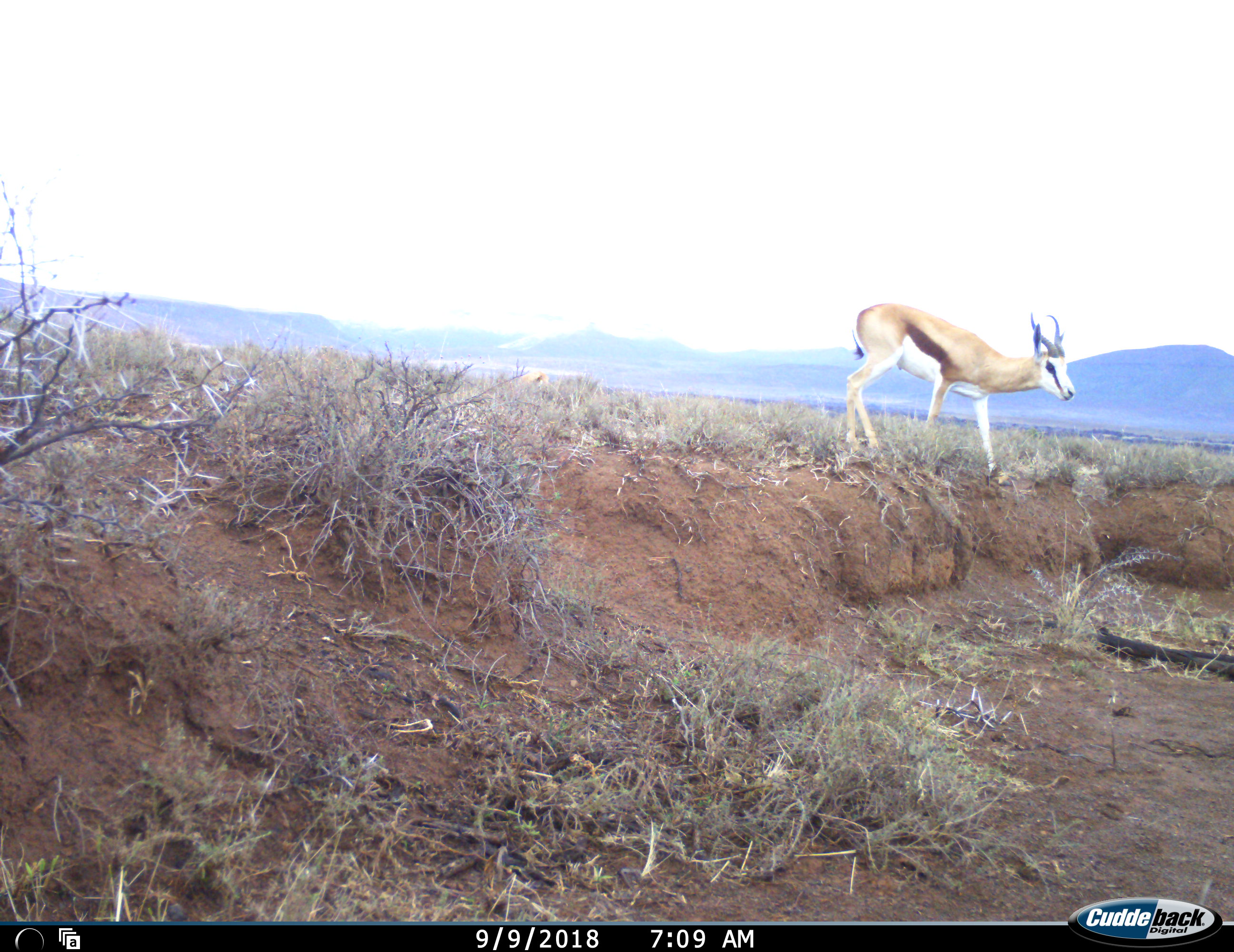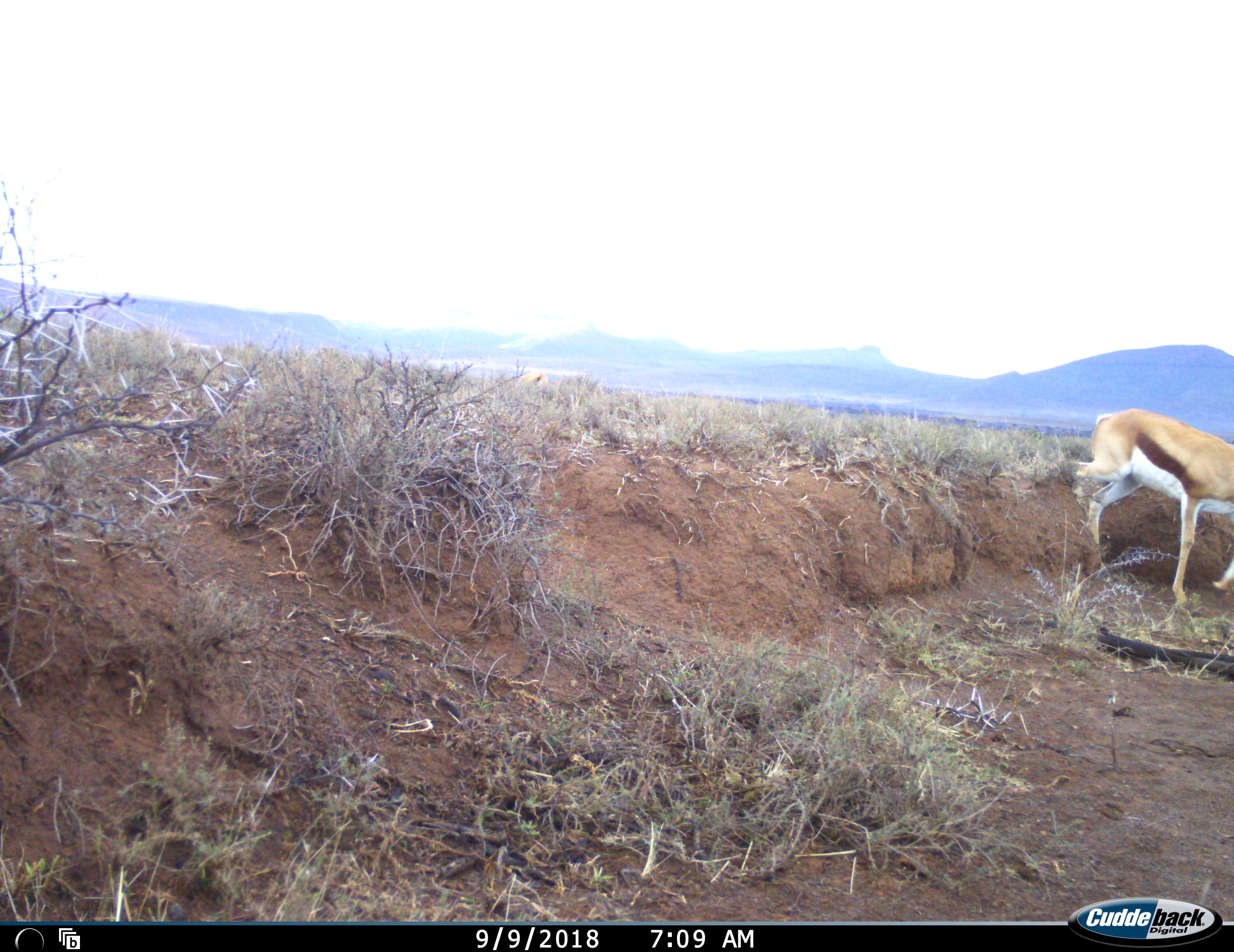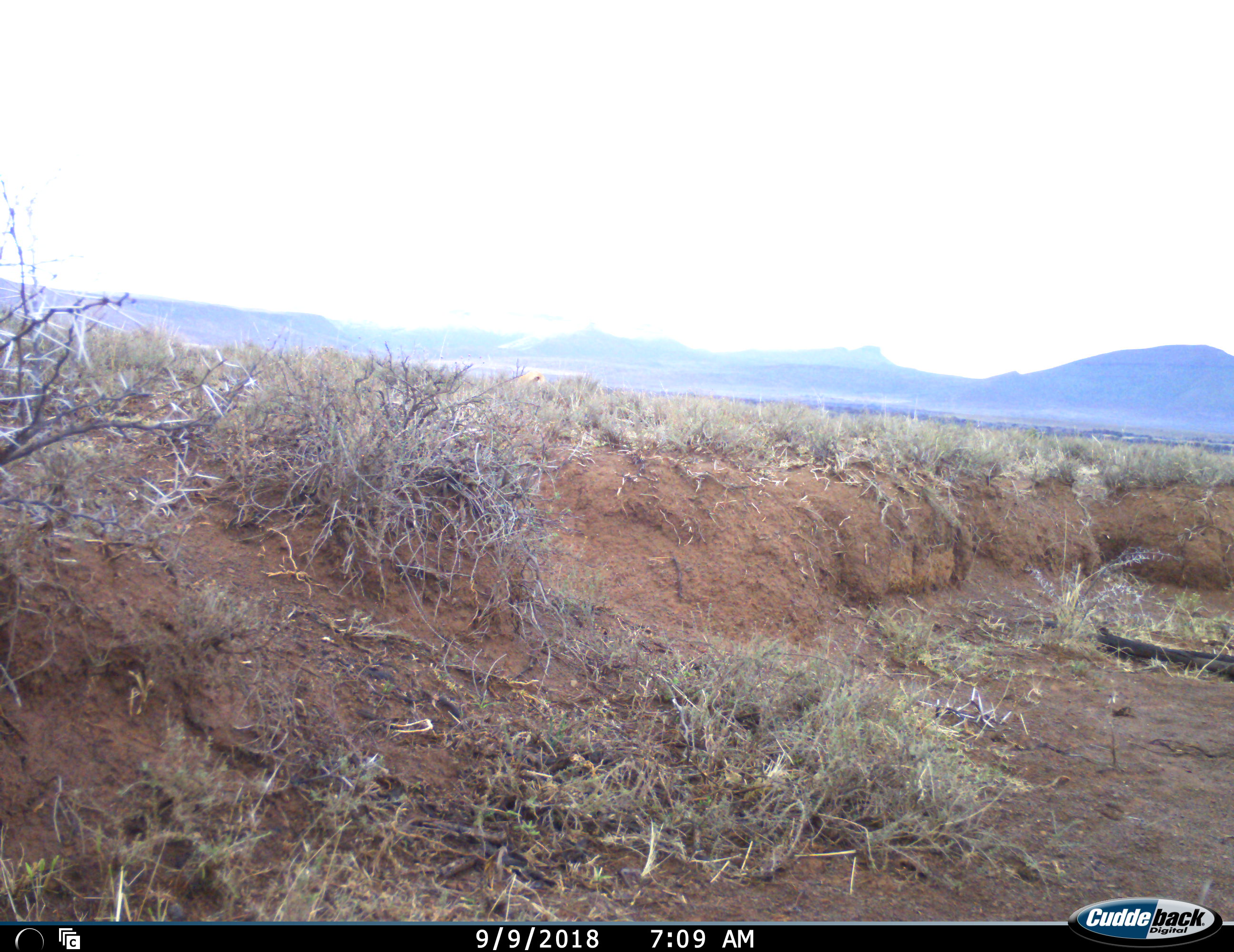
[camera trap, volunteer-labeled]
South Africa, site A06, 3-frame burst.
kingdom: Animalia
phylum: Chordata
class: Mammalia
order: Artiodactyla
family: Bovidae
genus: Antidorcas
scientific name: Antidorcas marsupialis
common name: springbok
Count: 1.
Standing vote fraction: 12%.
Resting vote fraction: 0%.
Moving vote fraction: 88%.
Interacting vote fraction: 0%.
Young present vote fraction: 0%.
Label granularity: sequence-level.